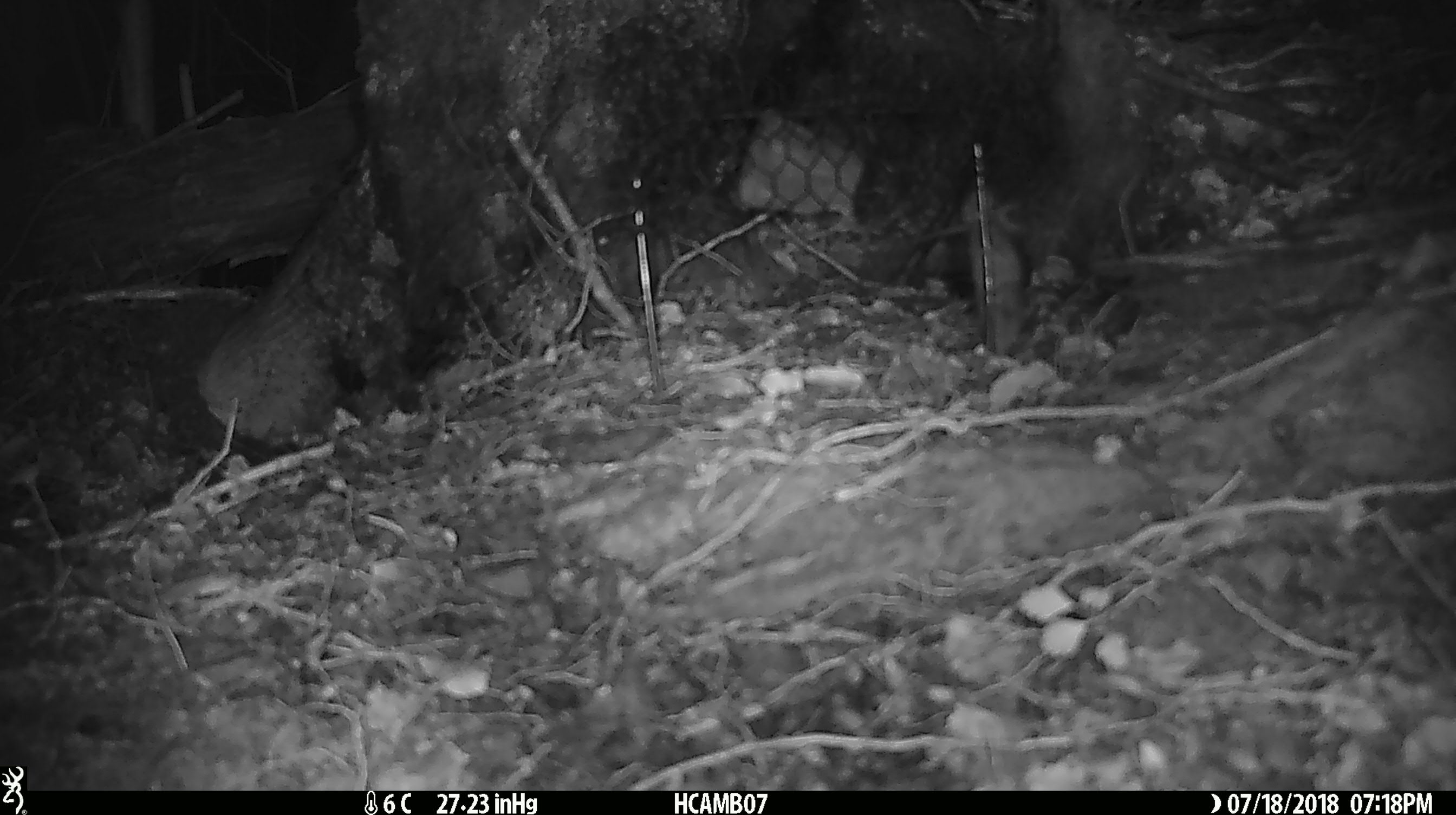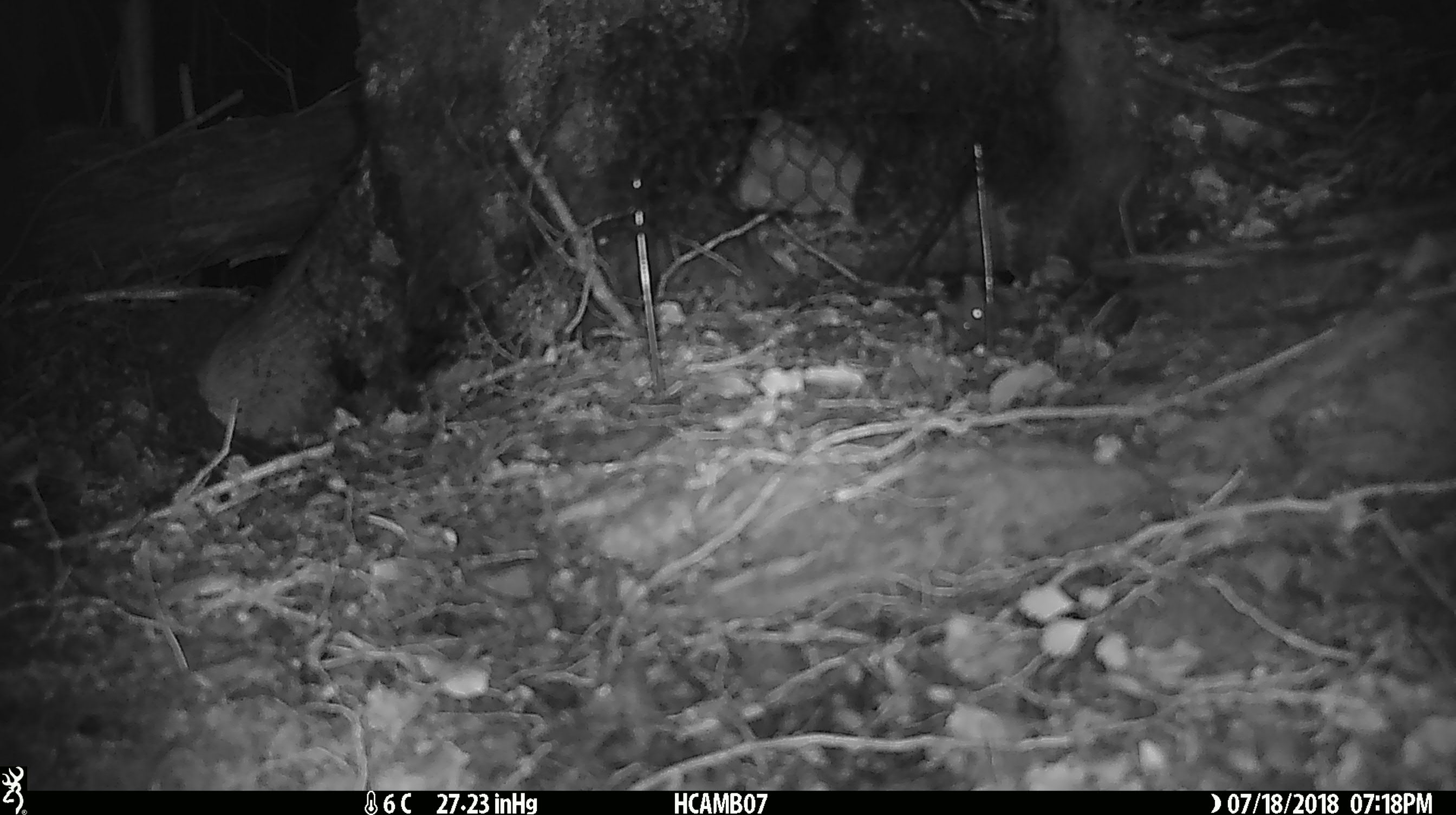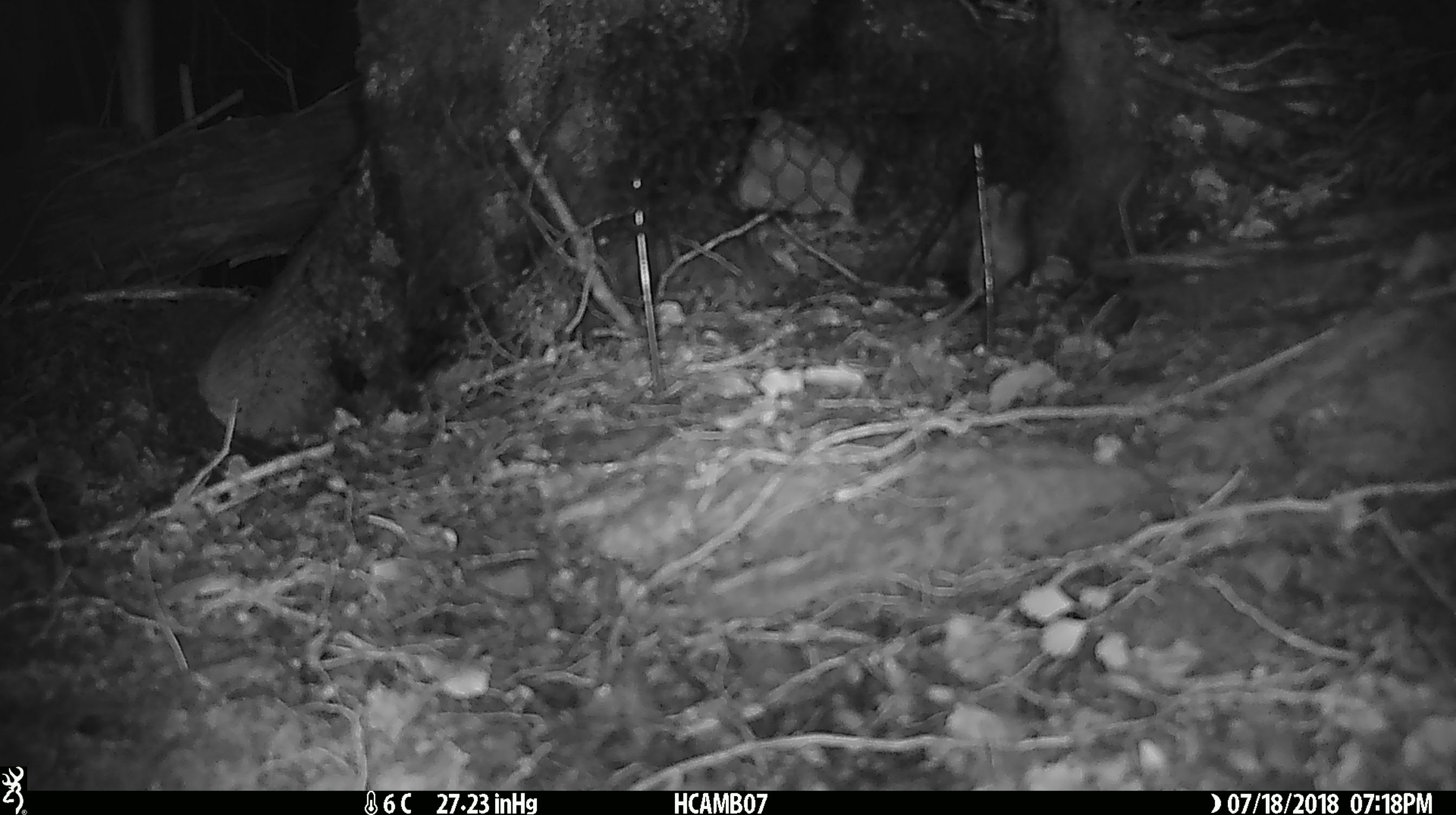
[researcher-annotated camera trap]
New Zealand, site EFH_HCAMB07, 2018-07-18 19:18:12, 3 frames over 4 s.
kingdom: Animalia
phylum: Chordata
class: Mammalia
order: Rodentia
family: Muridae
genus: Mus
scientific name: Mus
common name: mouse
Mouse (Mus).